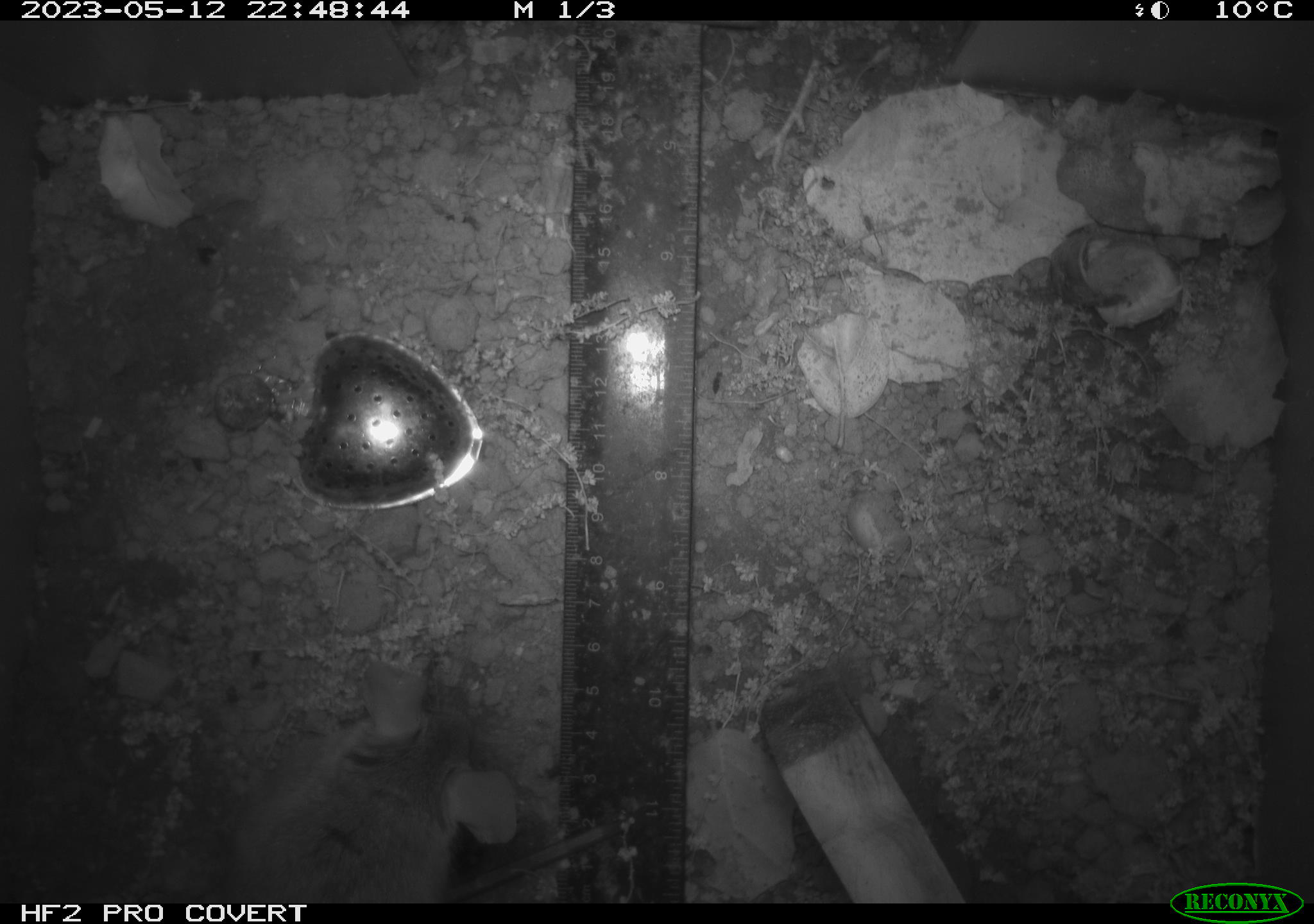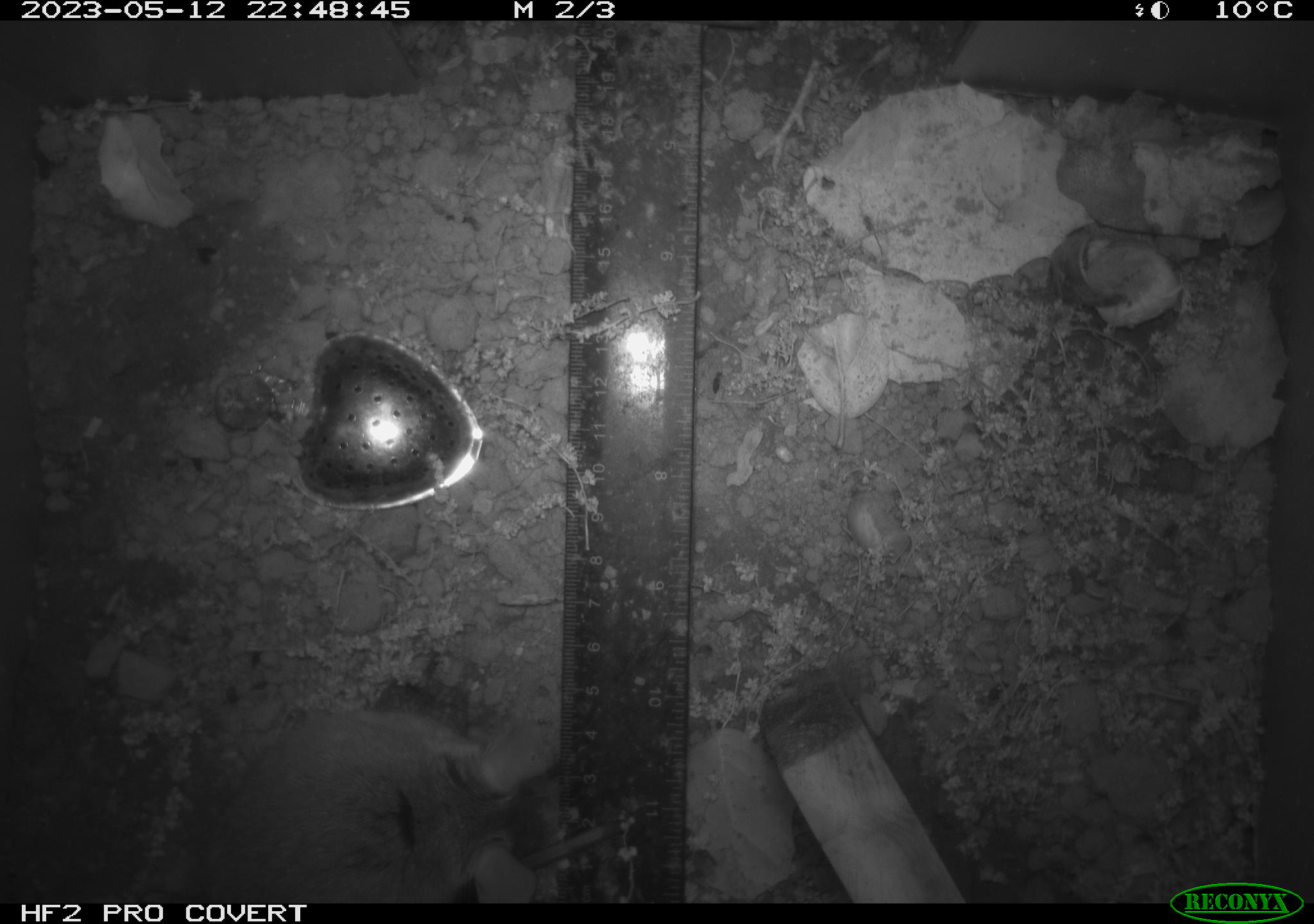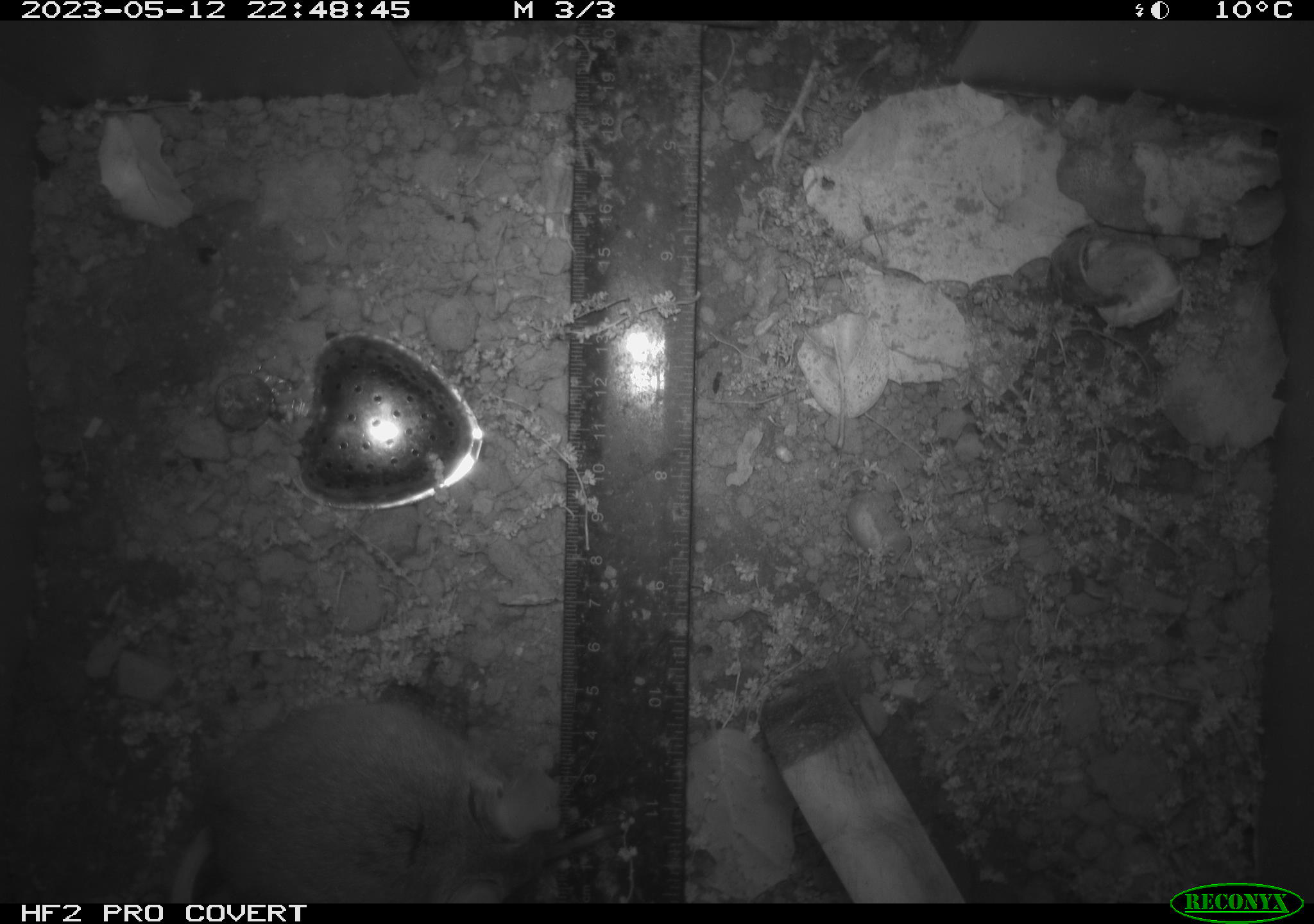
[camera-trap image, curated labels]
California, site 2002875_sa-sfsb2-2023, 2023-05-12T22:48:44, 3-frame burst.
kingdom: Animalia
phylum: Chordata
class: Mammalia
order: Rodentia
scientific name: Rodentia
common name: mouse species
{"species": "mouse species (Rodentia)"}